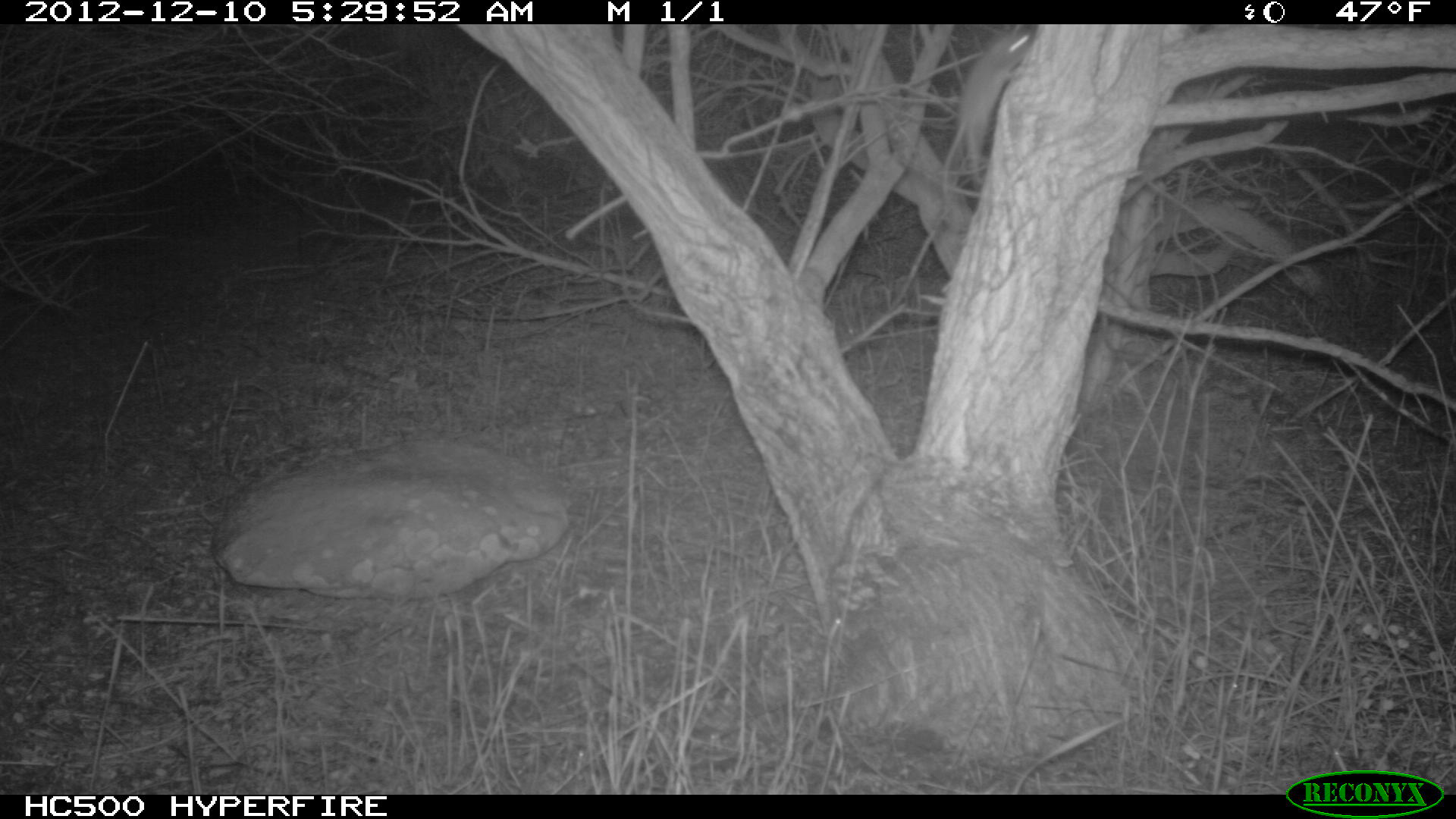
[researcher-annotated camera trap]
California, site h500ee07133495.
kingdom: Animalia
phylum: Chordata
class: Mammalia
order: Rodentia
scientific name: Rodentia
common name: rodent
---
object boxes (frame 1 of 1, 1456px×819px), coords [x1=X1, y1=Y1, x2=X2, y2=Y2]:
rodent: [x1=942, y1=30, x2=1033, y2=199]